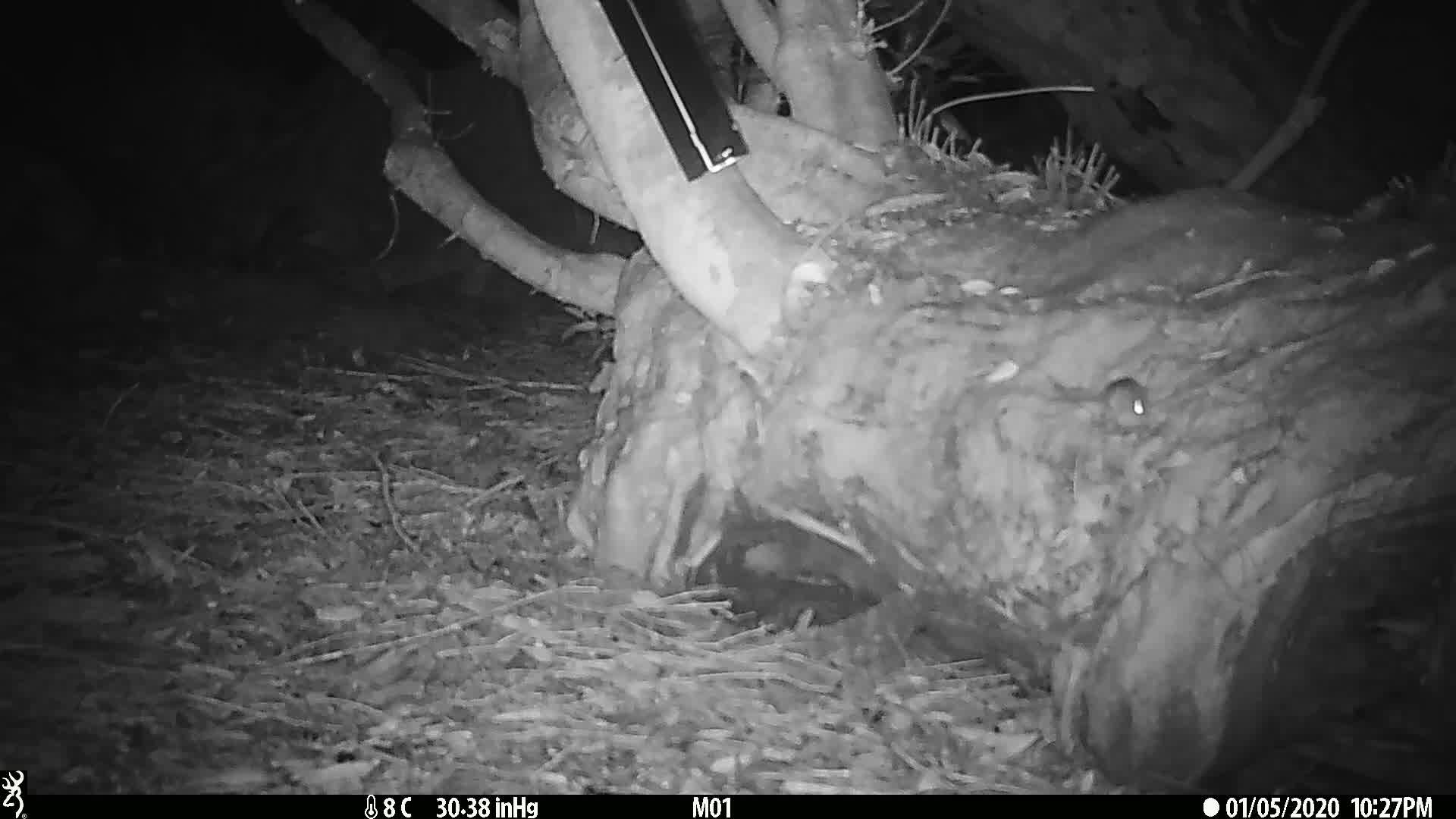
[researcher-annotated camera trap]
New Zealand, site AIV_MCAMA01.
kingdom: Animalia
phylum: Chordata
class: Mammalia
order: Rodentia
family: Muridae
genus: Mus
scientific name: Mus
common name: mouse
Mouse (Mus).